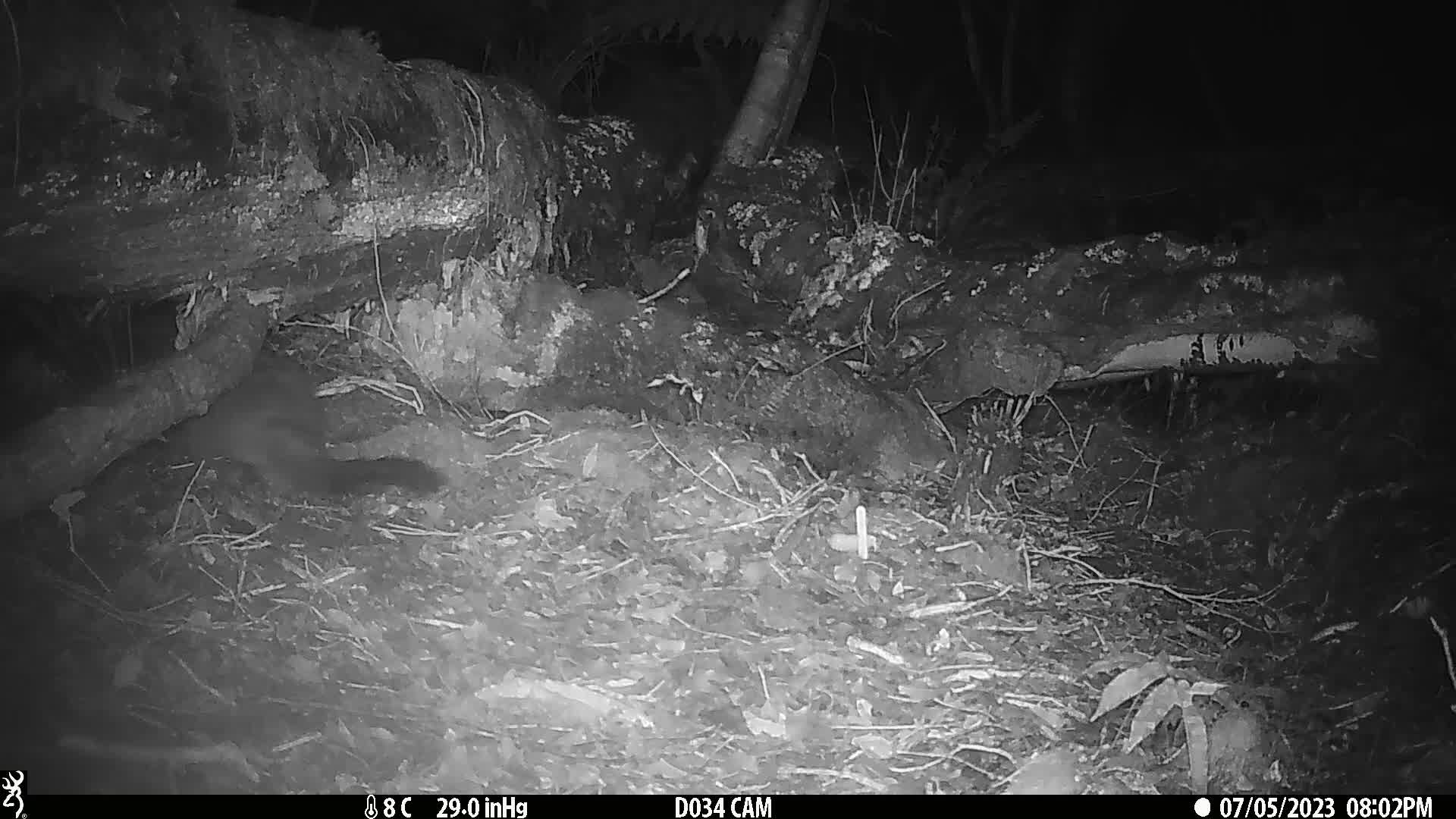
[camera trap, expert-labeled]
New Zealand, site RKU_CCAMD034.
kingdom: Animalia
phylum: Chordata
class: Mammalia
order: Diprotodontia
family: Phalangeridae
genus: Trichosurus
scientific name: Trichosurus vulpecula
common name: common brushtail possum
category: possum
Possum (common brushtail possum) (Trichosurus vulpecula).